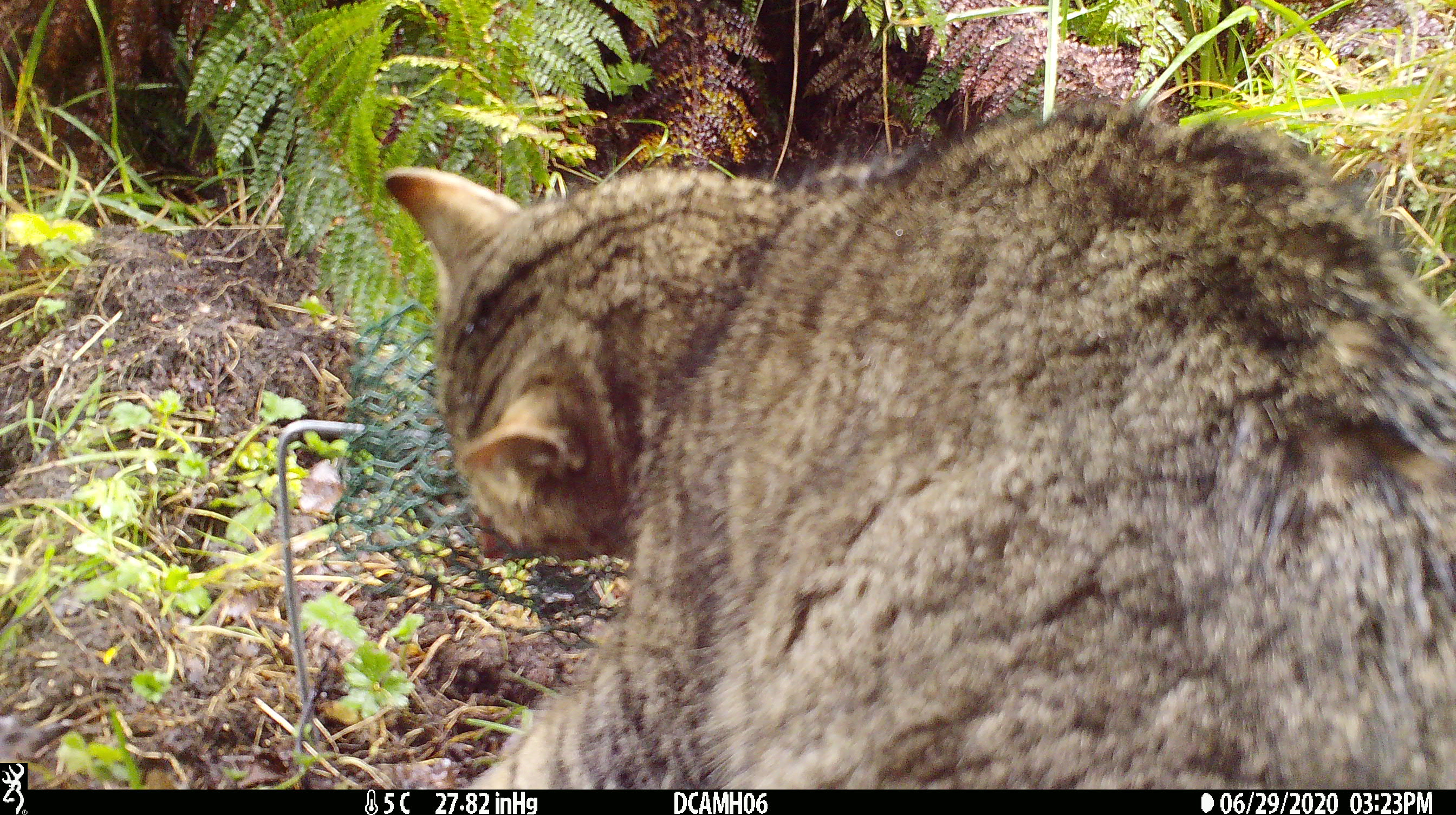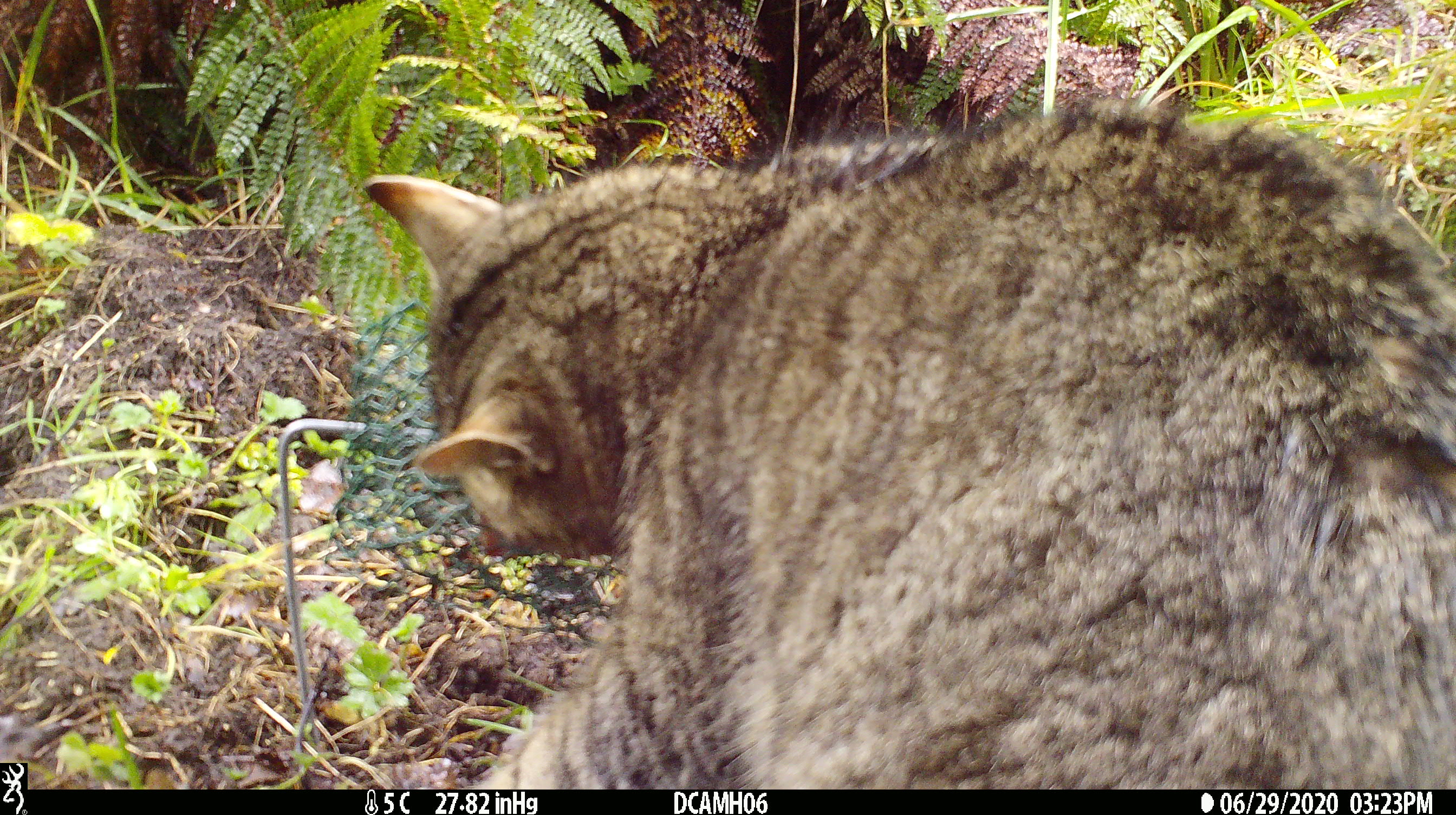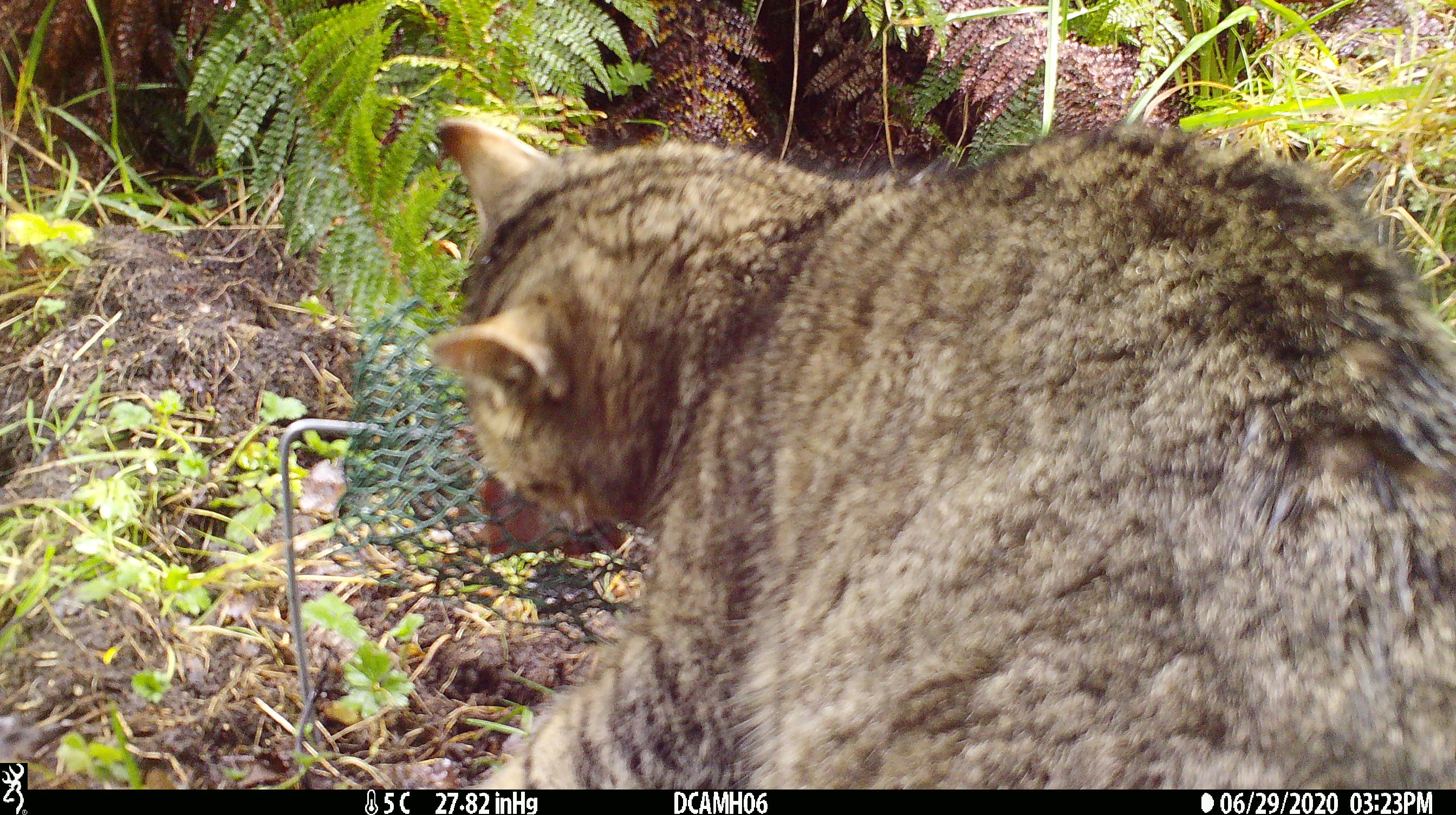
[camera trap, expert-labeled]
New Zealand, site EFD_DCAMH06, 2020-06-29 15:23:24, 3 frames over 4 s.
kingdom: Animalia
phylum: Chordata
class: Mammalia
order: Carnivora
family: Felidae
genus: Felis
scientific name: Felis catus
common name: domestic cat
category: cat